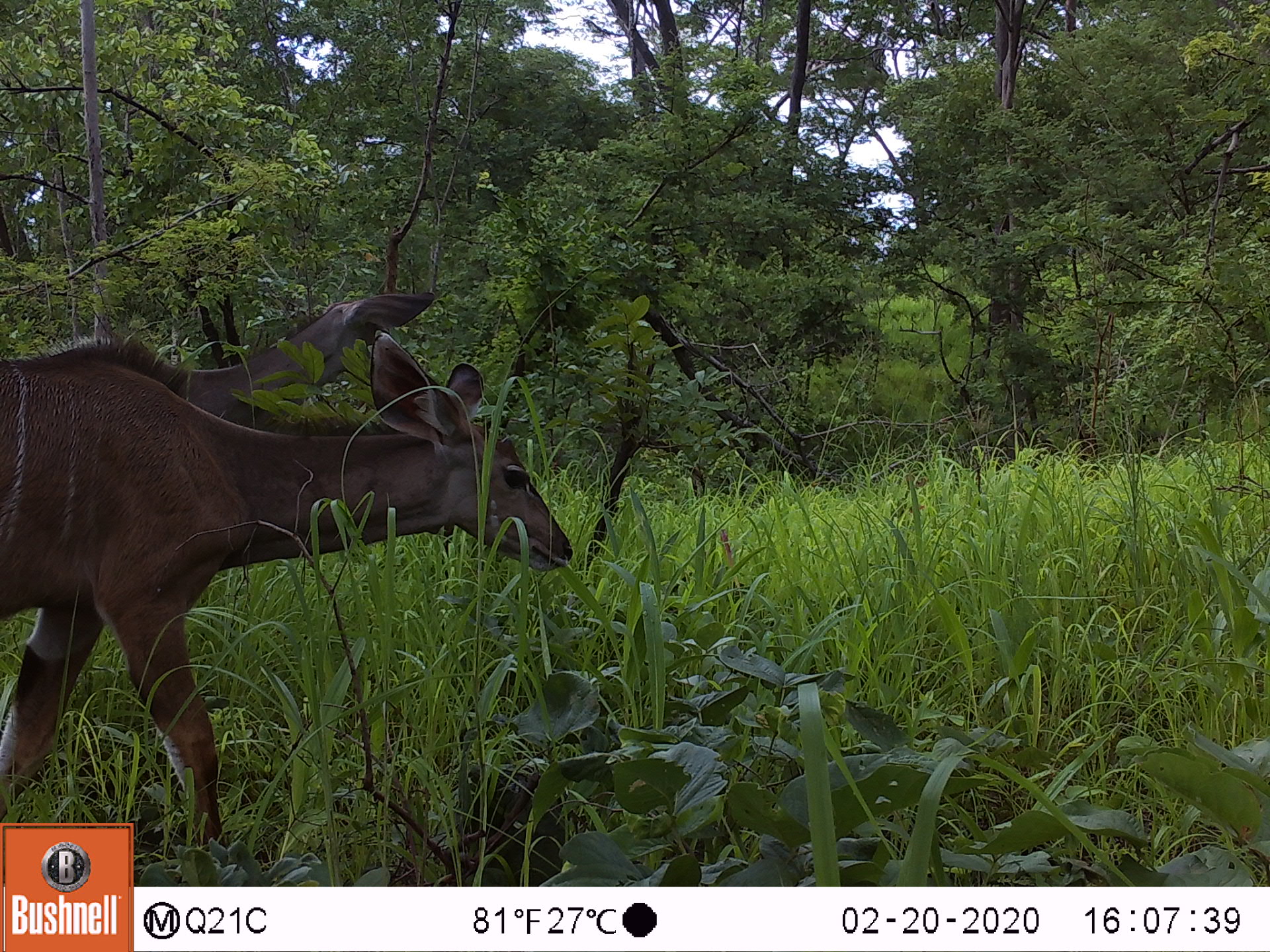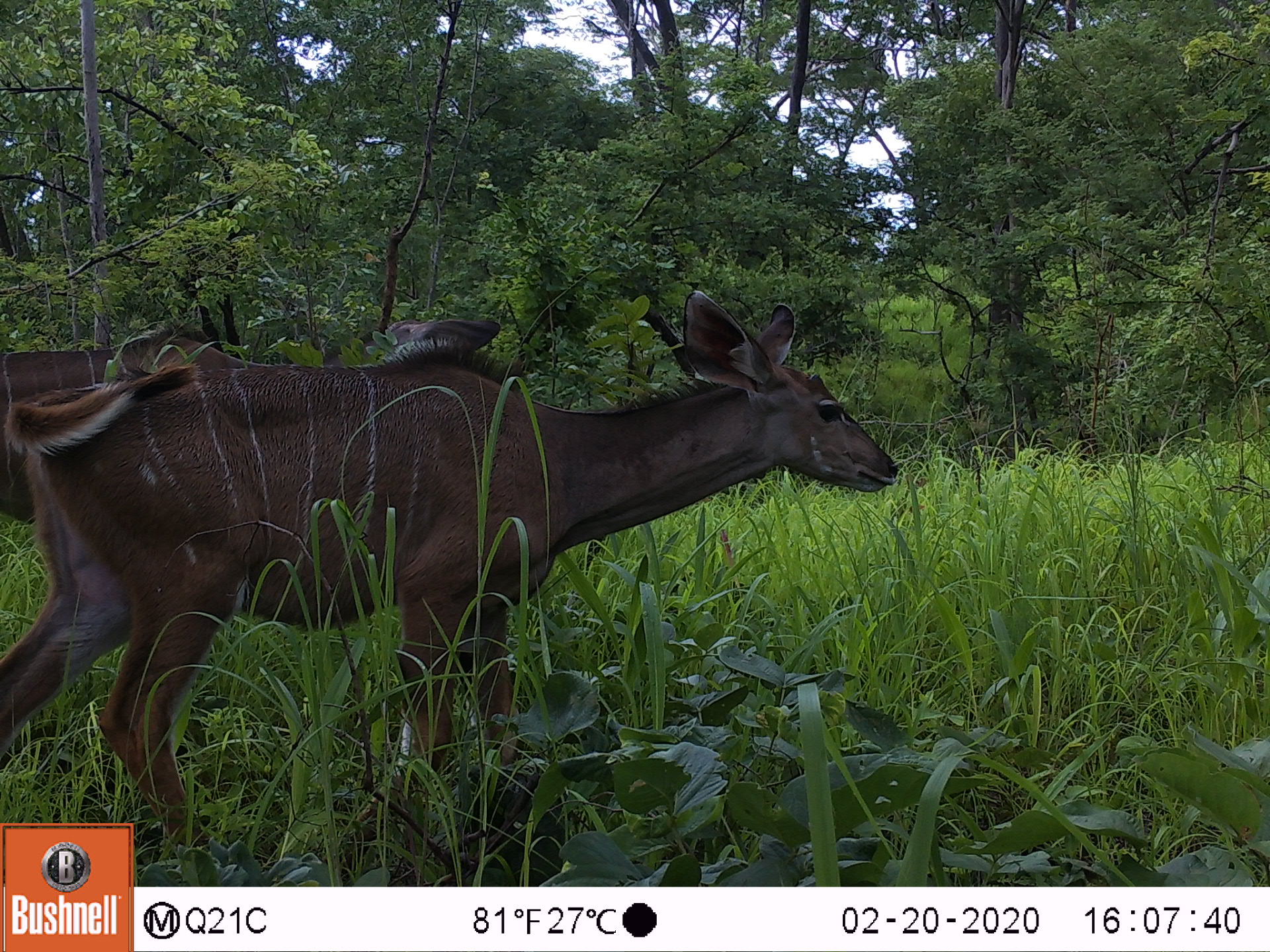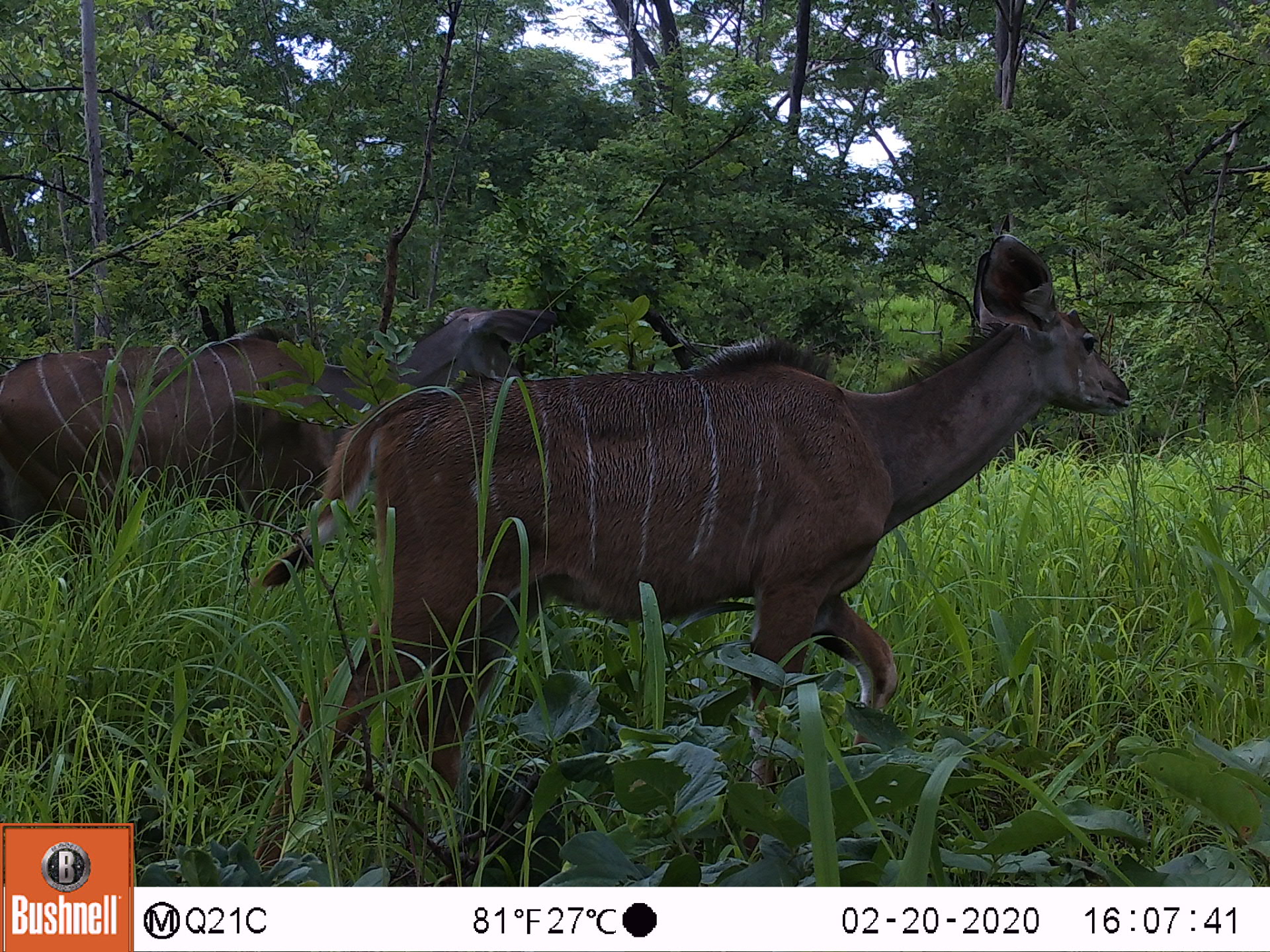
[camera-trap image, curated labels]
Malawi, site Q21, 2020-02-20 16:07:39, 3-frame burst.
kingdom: Animalia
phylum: Chordata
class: Mammalia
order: Artiodactyla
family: Bovidae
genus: Tragelaphus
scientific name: Tragelaphus strepsiceros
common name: greater kudu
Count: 1.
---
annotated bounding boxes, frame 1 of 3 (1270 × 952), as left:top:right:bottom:
greater kudu: 5:327:578:818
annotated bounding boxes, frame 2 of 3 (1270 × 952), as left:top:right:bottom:
greater kudu: 5:298:899:815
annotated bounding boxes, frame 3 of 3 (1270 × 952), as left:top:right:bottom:
greater kudu: 253:242:1142:865; 5:259:556:569